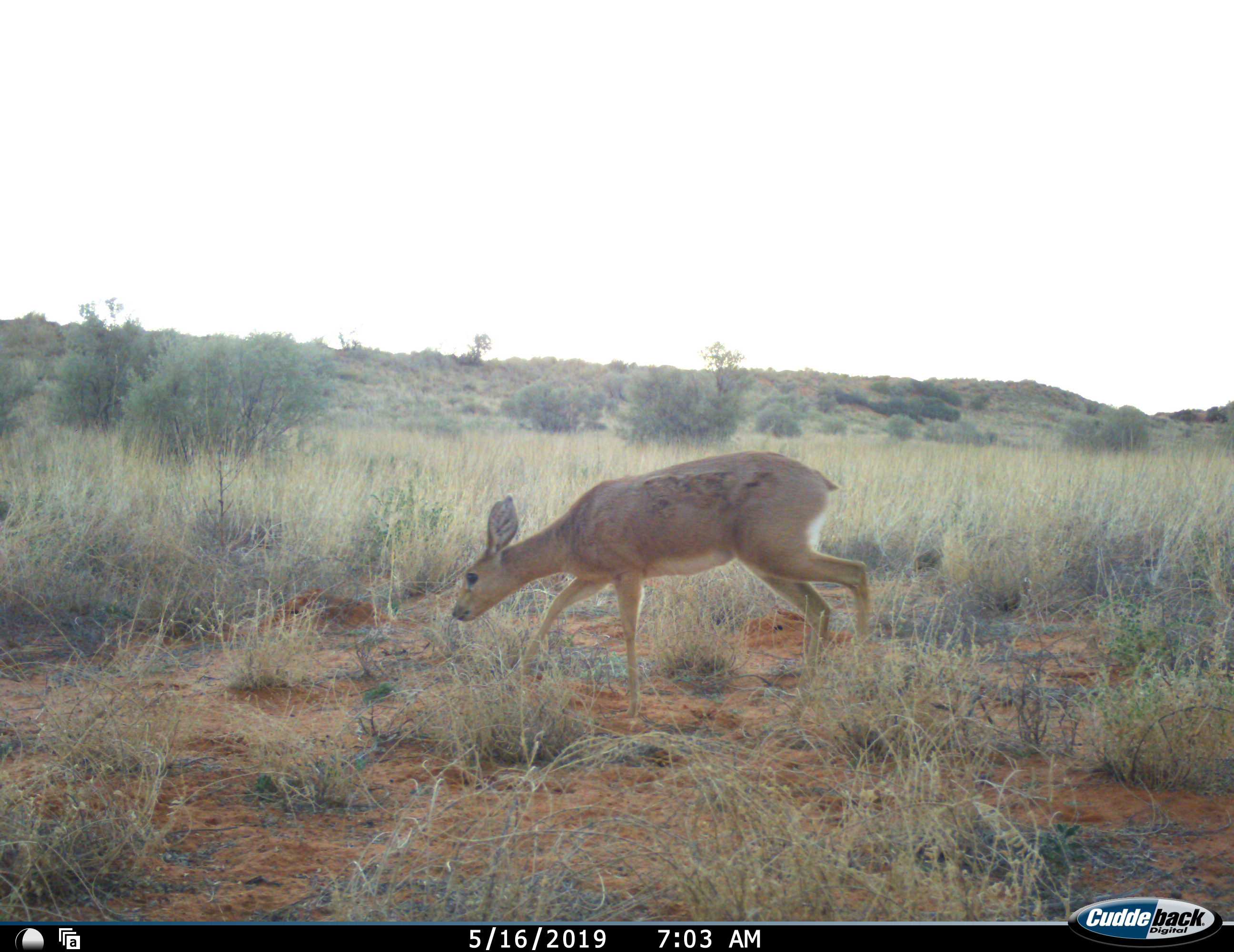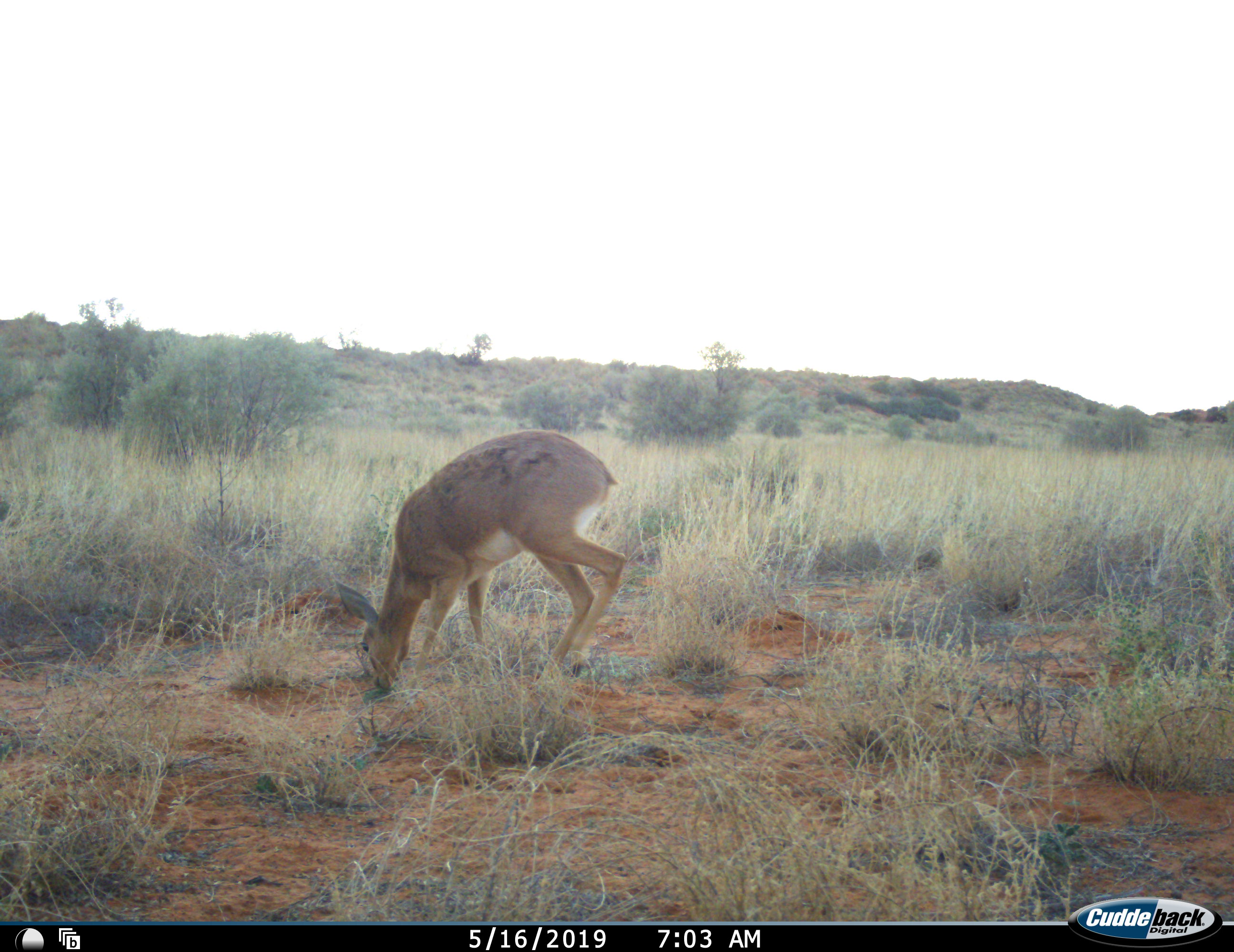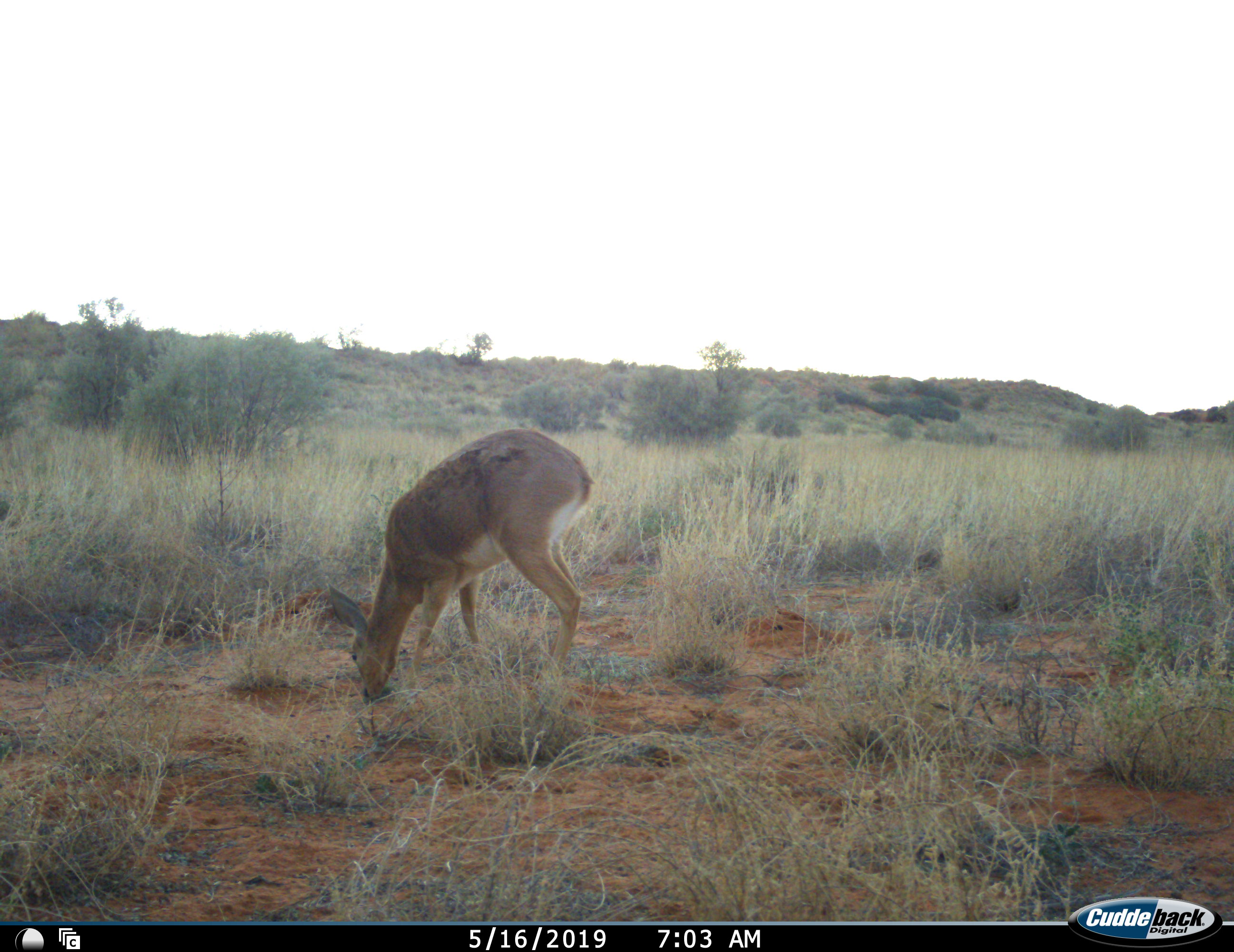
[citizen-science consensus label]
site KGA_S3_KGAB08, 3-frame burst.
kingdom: Animalia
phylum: Chordata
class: Mammalia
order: Artiodactyla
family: Bovidae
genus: Raphicerus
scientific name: Raphicerus campestris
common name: steenbok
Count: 1.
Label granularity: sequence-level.